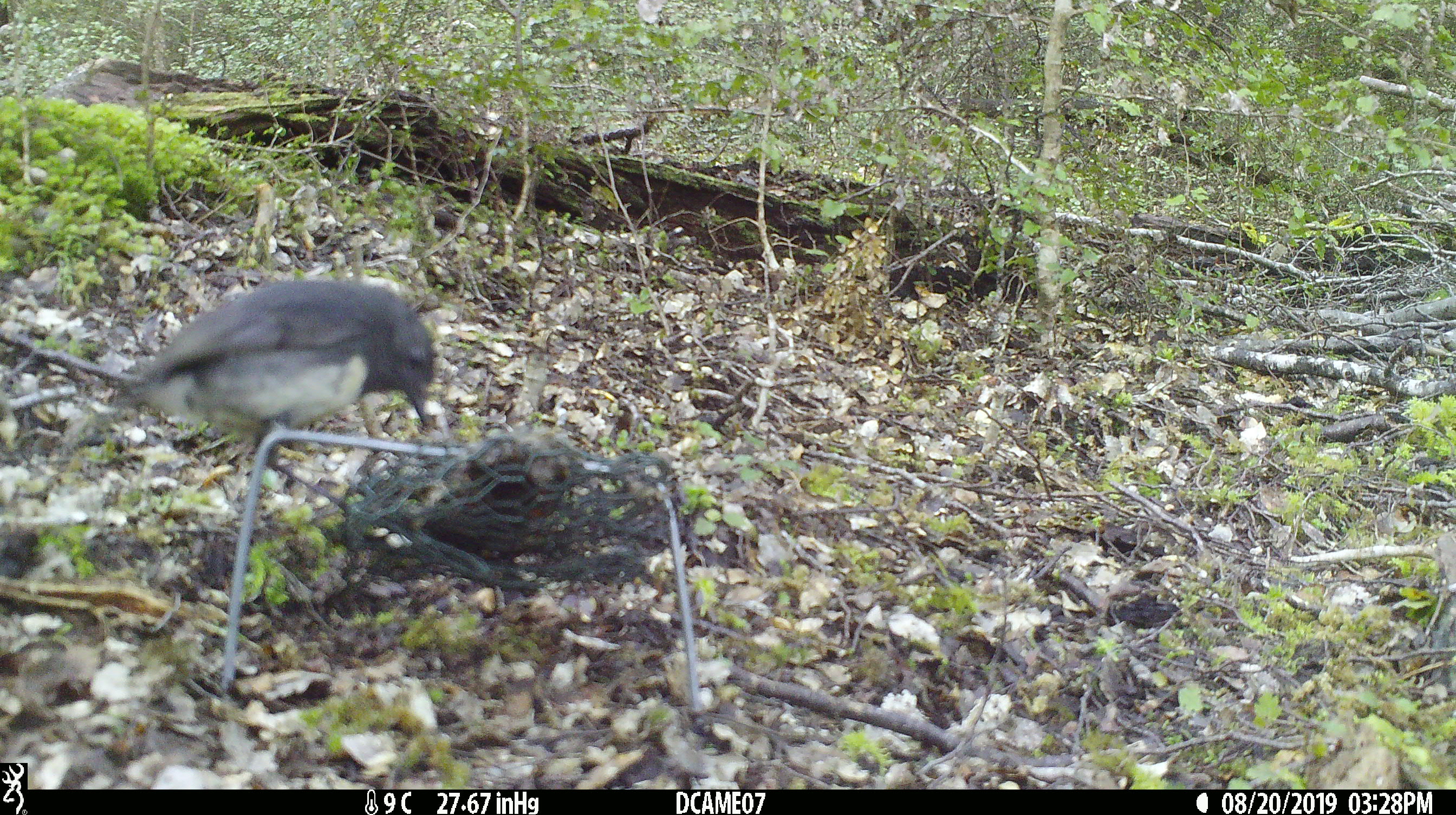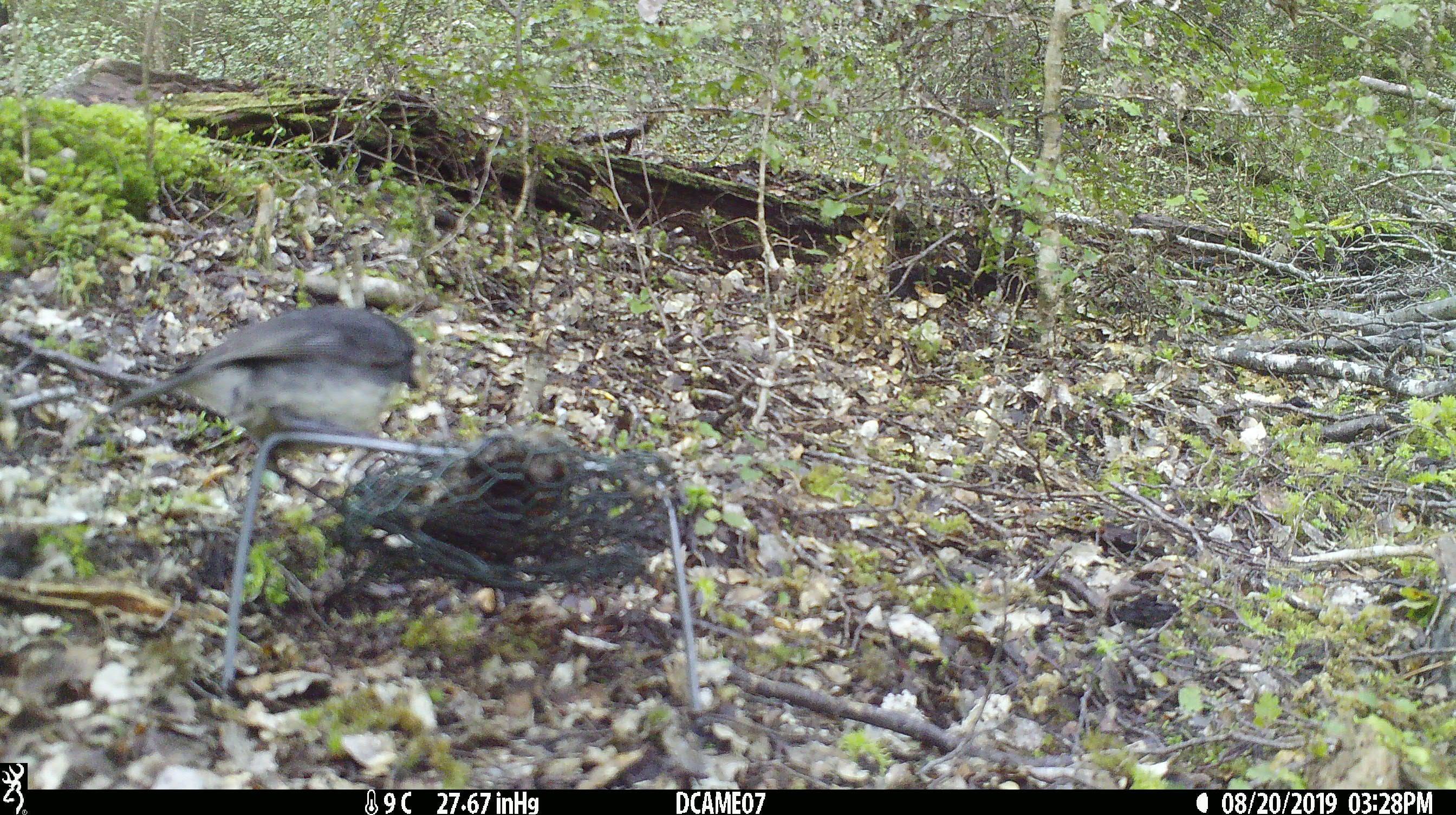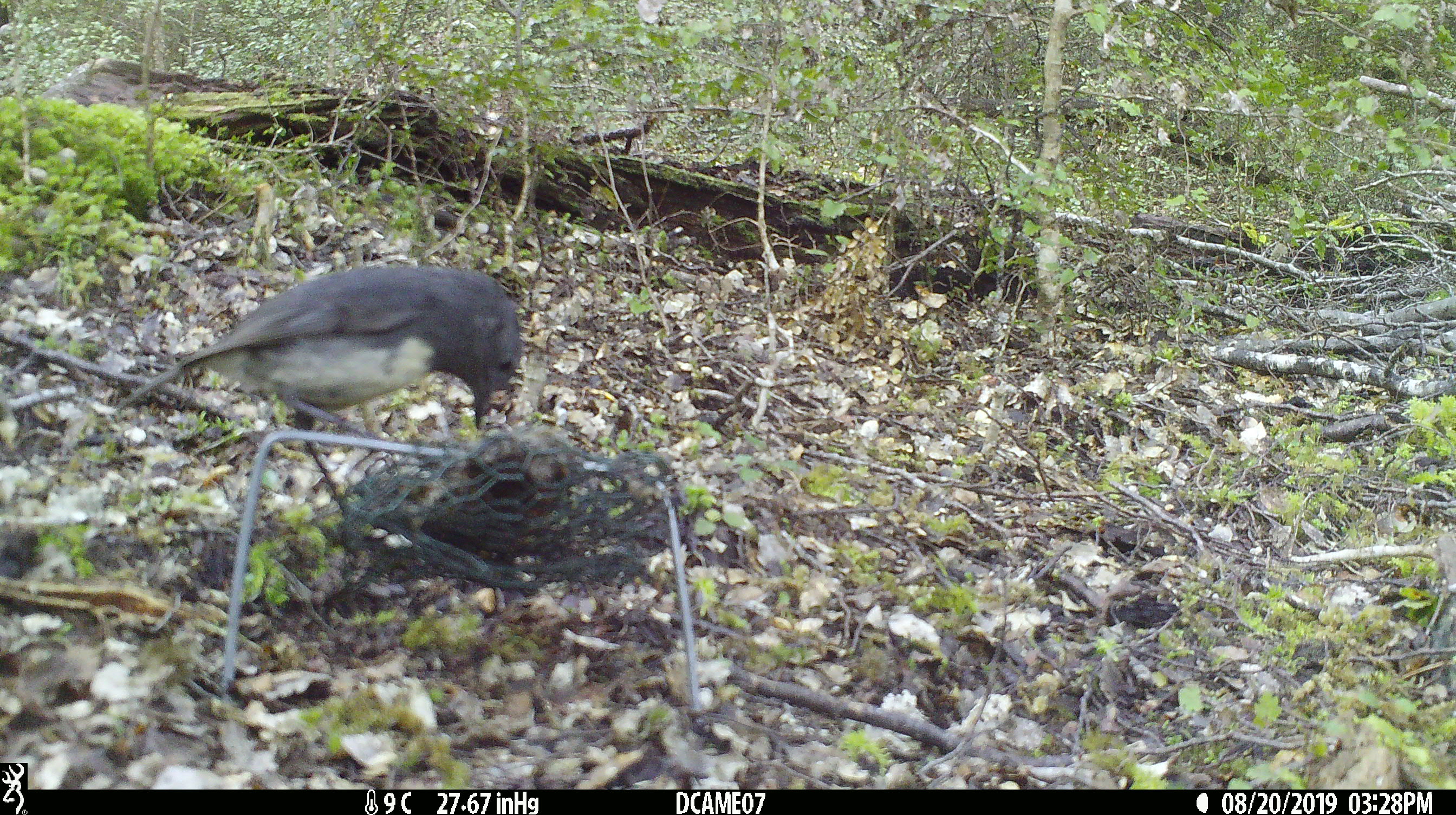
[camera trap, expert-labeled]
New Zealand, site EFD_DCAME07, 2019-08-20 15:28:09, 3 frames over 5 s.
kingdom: Animalia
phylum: Chordata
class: Aves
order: Passeriformes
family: Petroicidae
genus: Petroica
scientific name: Petroica australis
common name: new zealand robin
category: robin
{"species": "robin (new zealand robin) (Petroica australis)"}